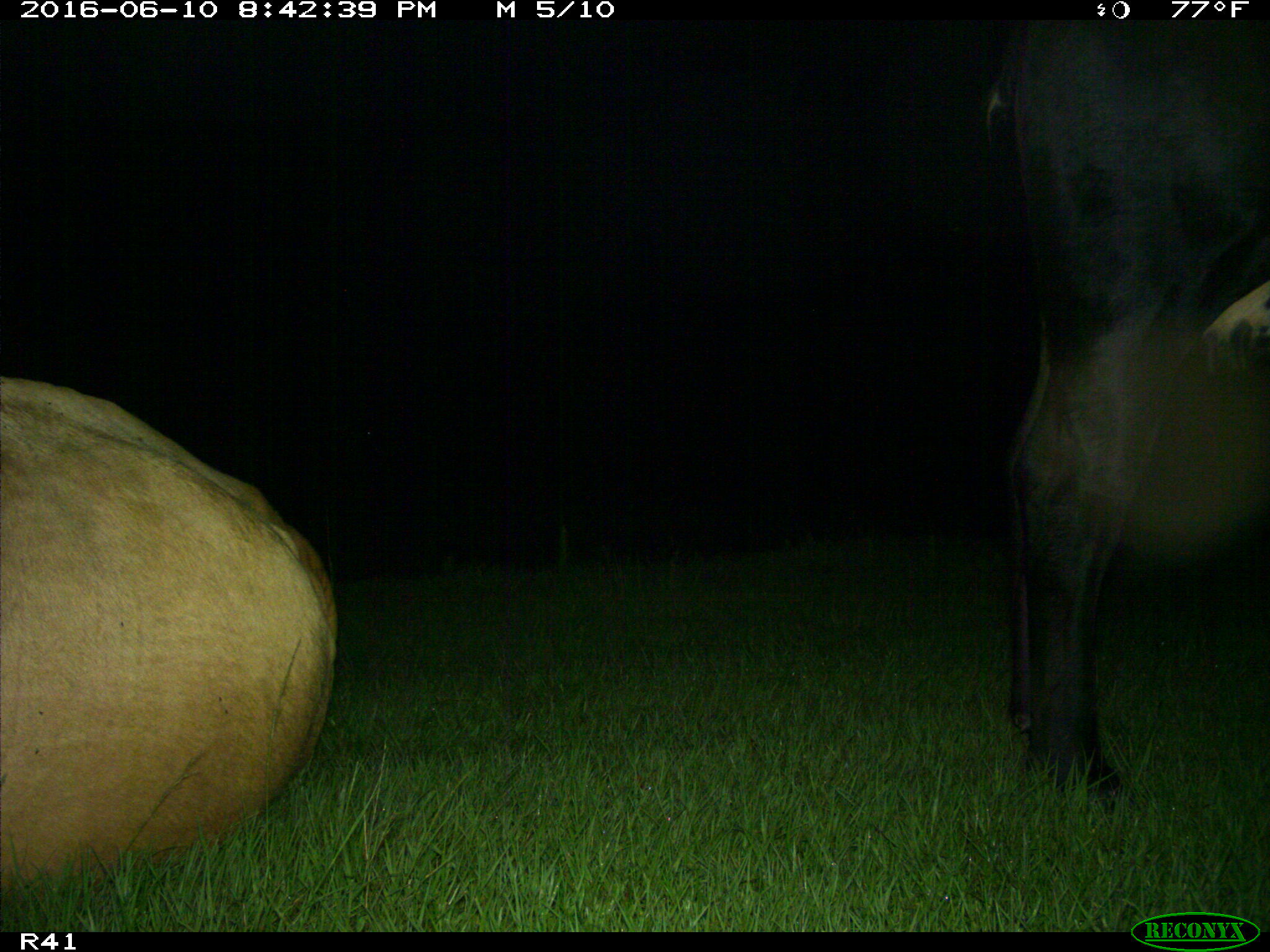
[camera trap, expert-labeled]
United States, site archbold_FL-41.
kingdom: Animalia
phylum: Chordata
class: Mammalia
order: Artiodactyla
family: Bovidae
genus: Bos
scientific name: Bos taurus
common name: domestic cow